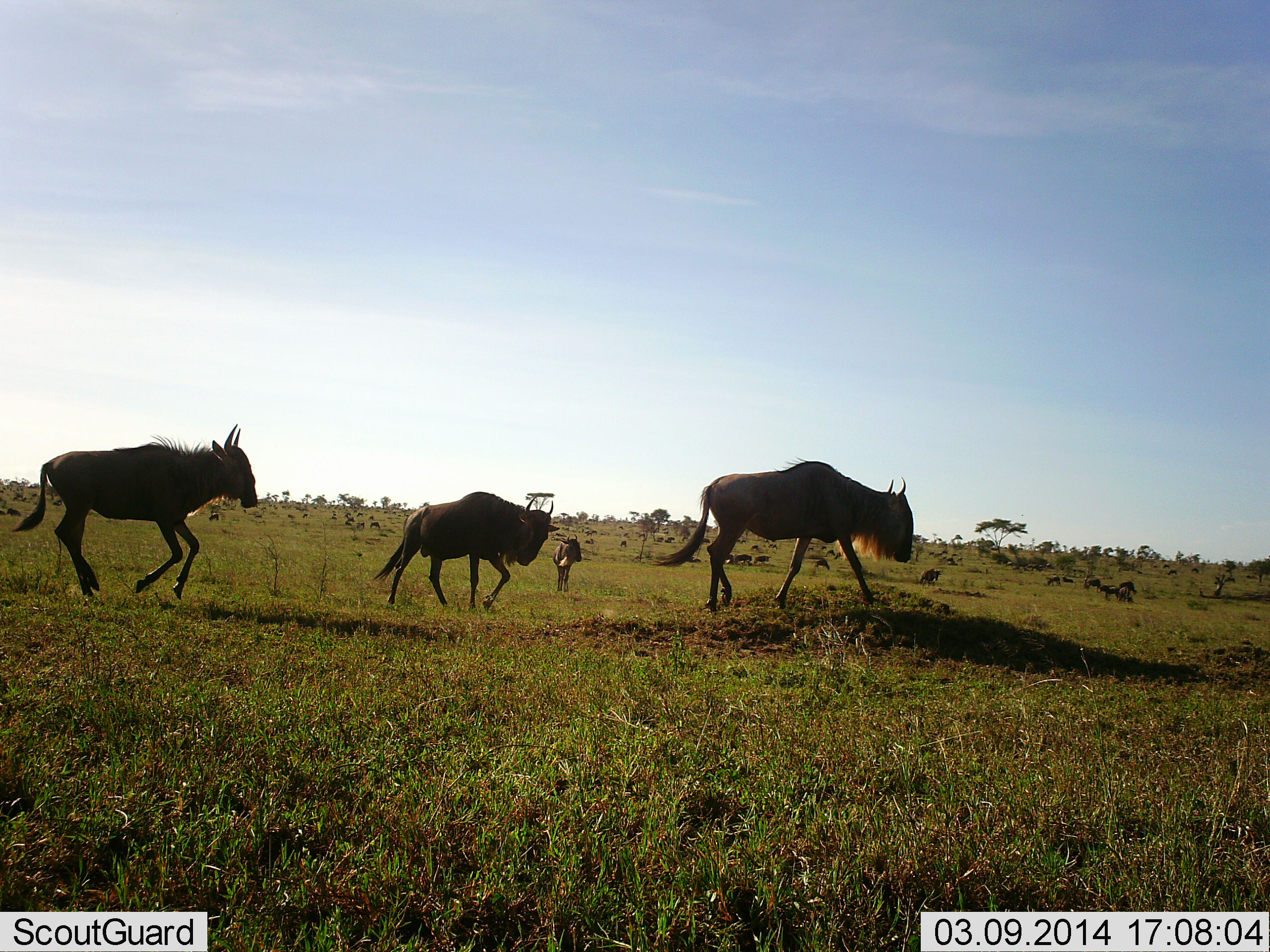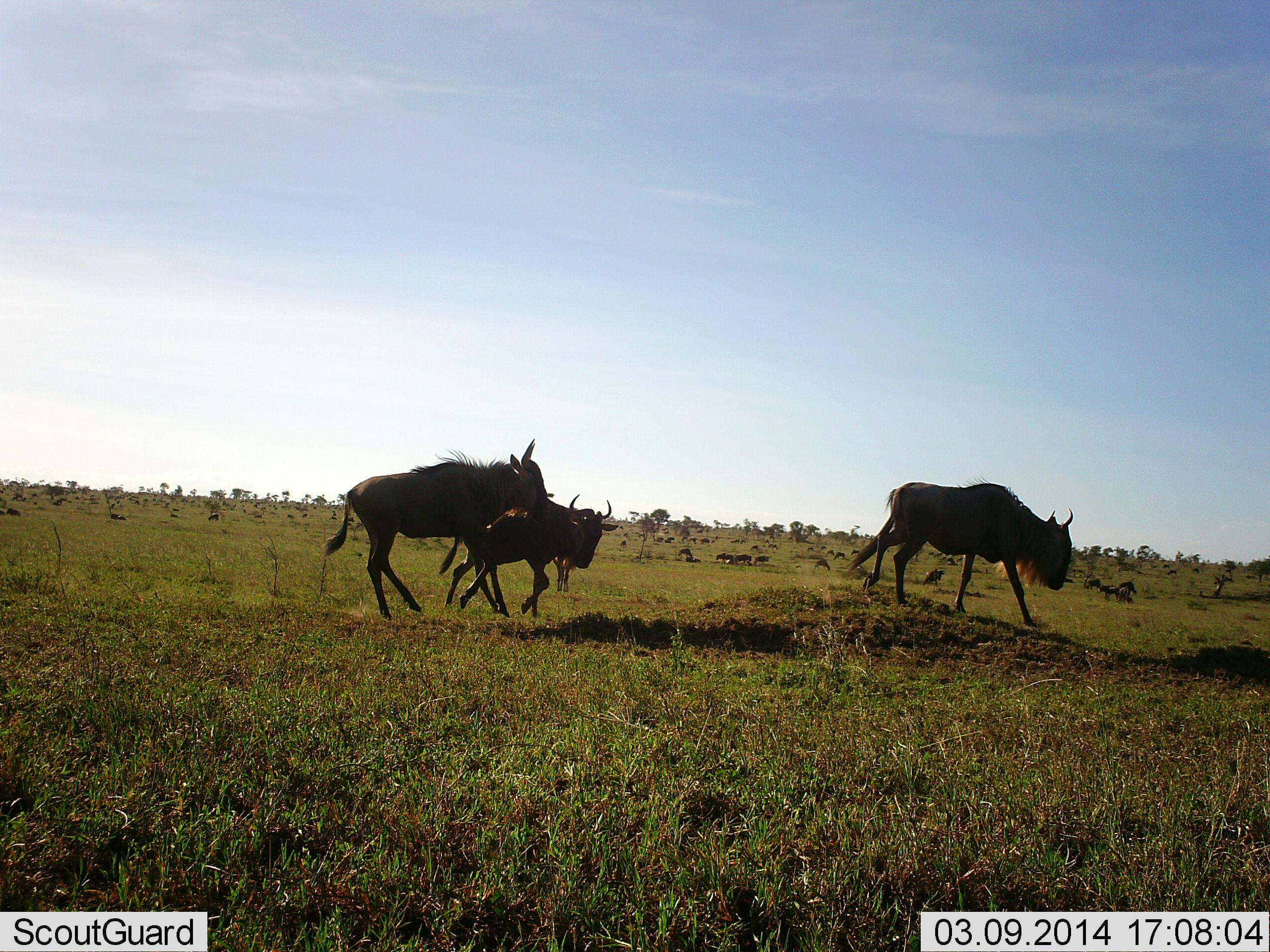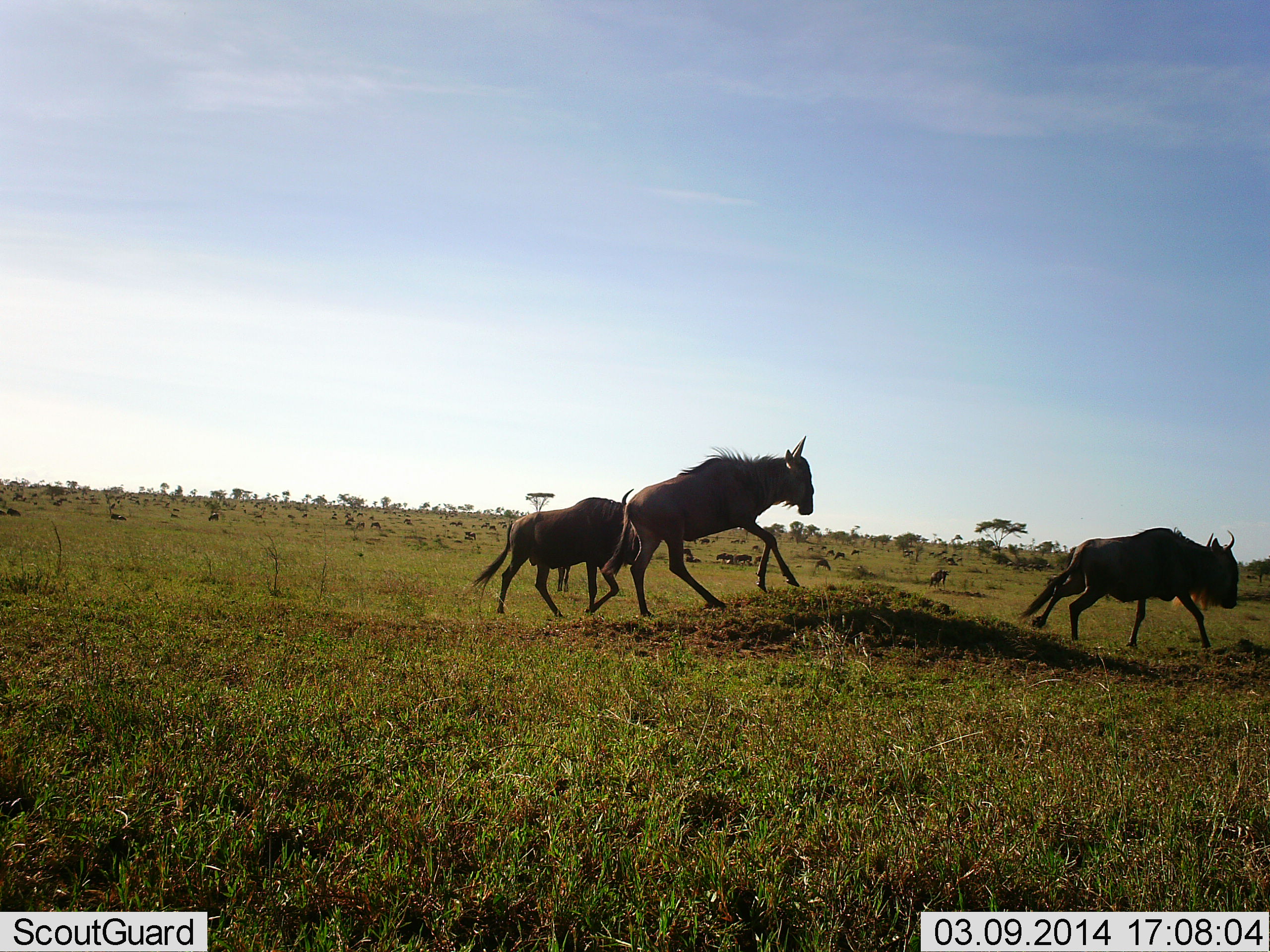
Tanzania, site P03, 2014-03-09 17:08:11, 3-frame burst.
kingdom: Animalia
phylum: Chordata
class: Mammalia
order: Artiodactyla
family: Bovidae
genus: Connochaetes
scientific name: Connochaetes taurinus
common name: blue wildebeest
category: wildebeest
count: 10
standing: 60%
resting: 20%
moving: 90%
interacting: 0%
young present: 10%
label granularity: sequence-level